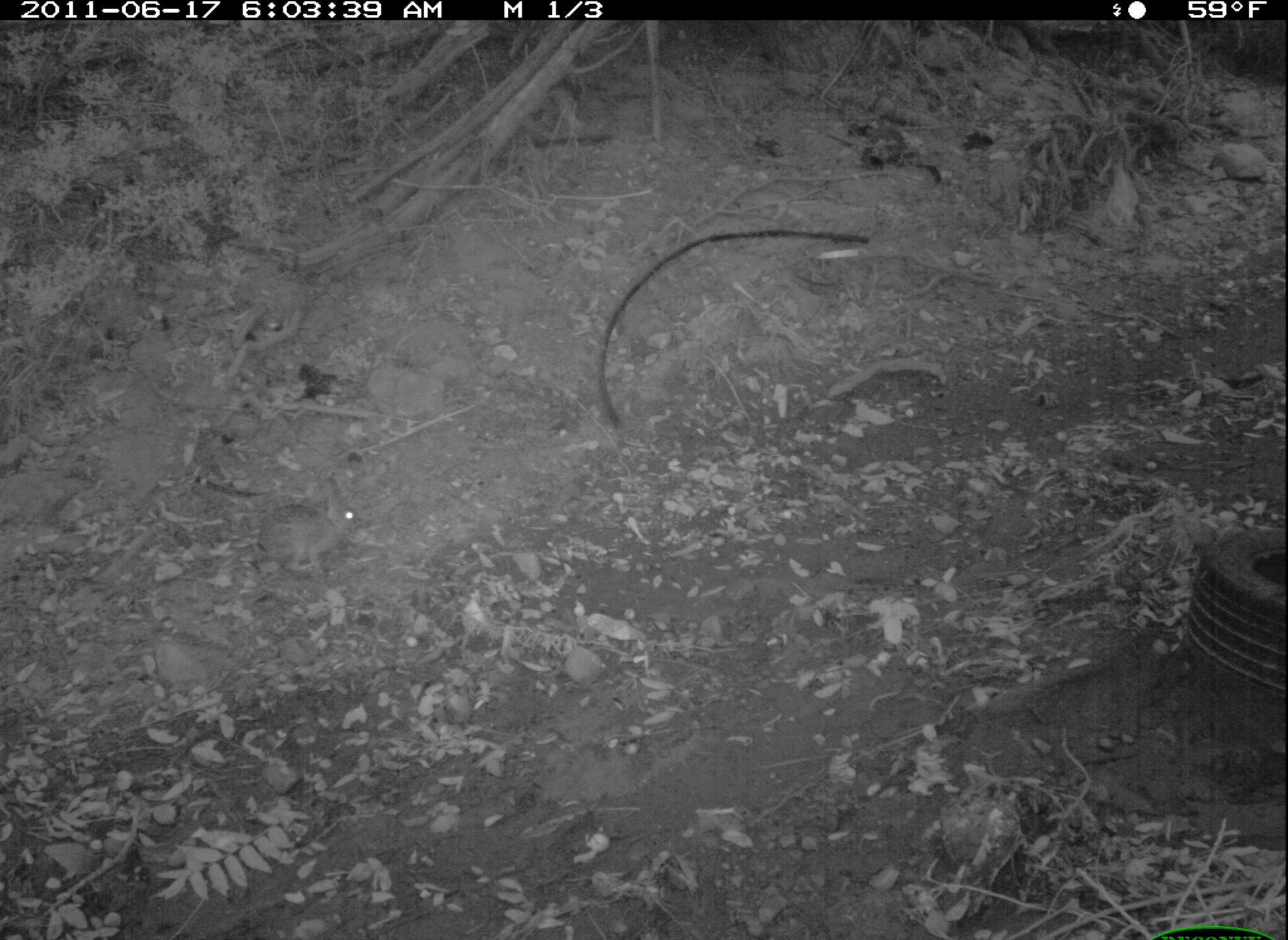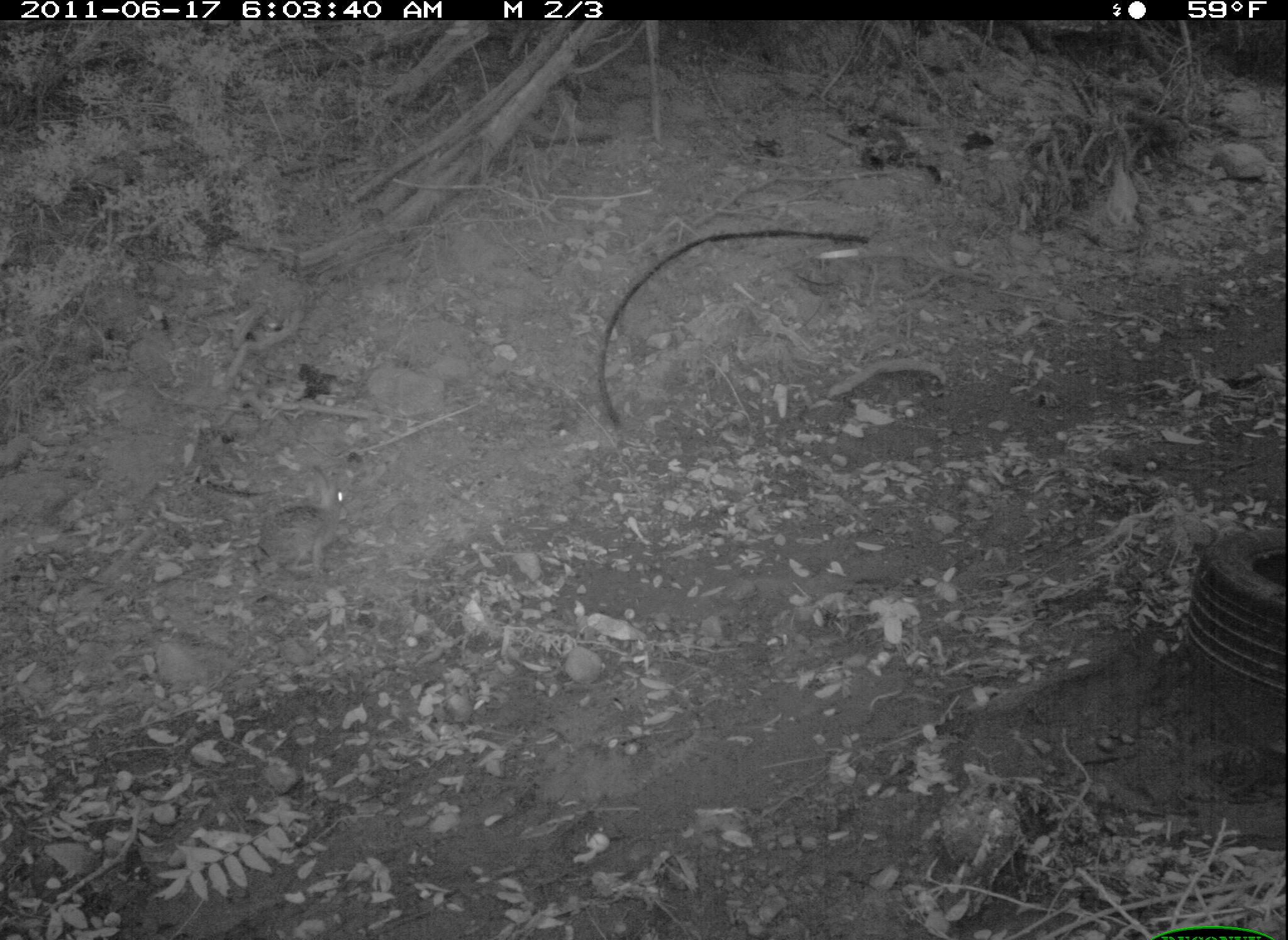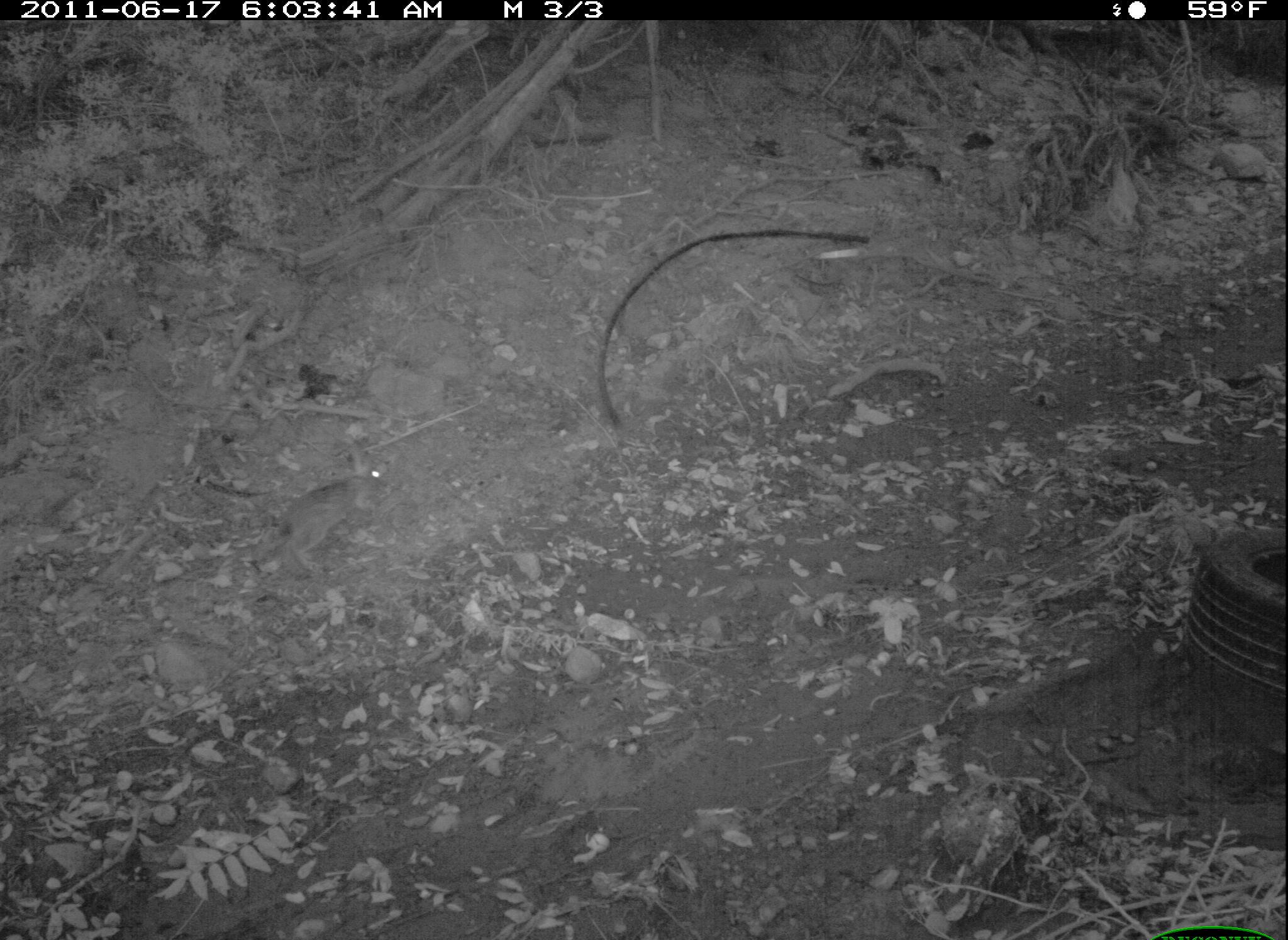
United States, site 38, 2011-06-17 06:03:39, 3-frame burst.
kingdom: Animalia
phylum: Chordata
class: Mammalia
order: Lagomorpha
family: Leporidae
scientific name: Leporidae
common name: rabbits and hares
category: rabbit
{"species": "rabbit (rabbits and hares) (Leporidae)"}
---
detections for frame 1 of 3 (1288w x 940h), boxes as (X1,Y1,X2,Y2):
rabbit: (237,472,382,601)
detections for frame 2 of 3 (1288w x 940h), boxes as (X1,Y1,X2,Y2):
rabbit: (254,465,351,583)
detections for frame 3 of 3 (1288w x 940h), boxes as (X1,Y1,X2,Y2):
rabbit: (264,441,404,572)